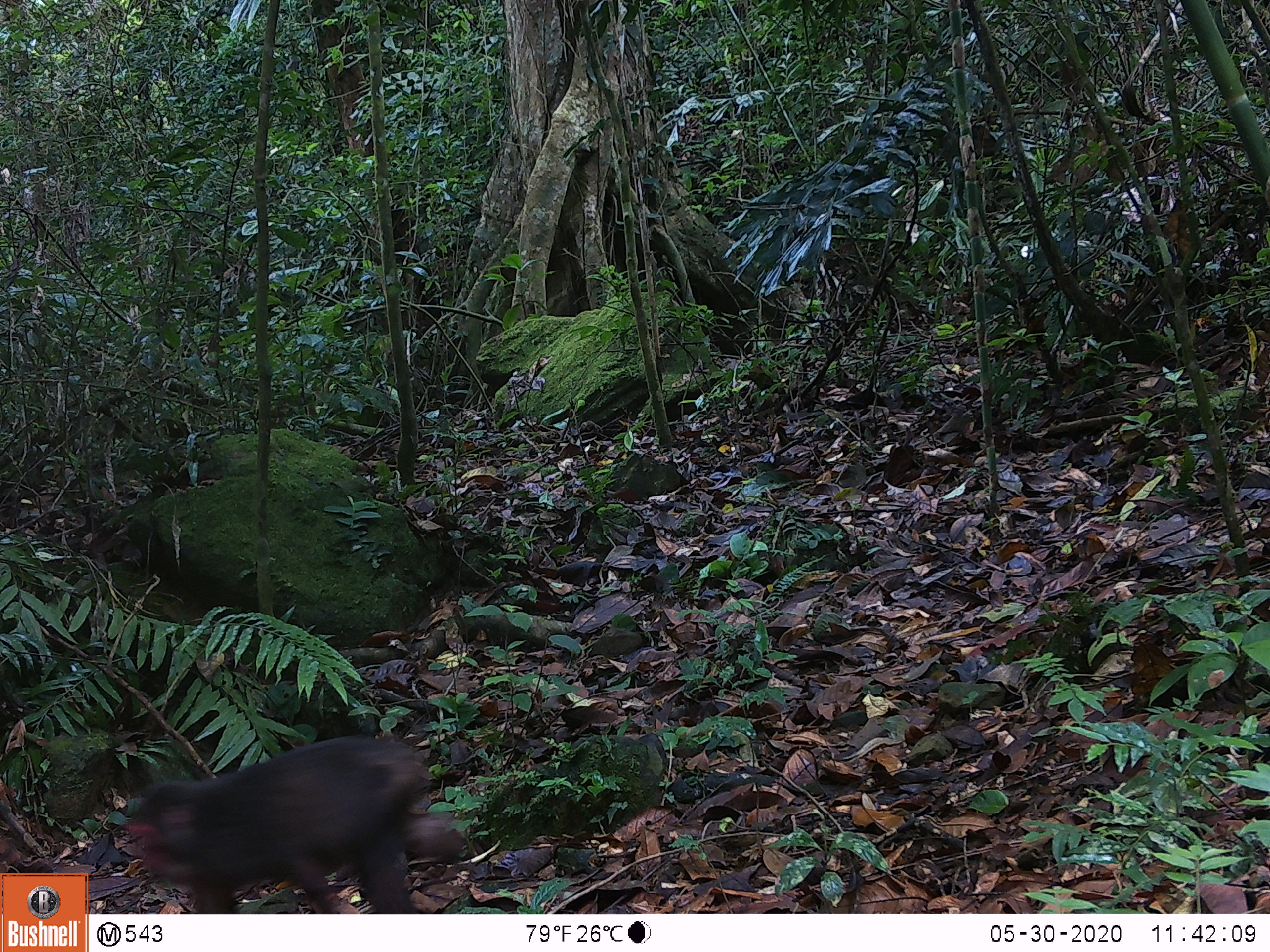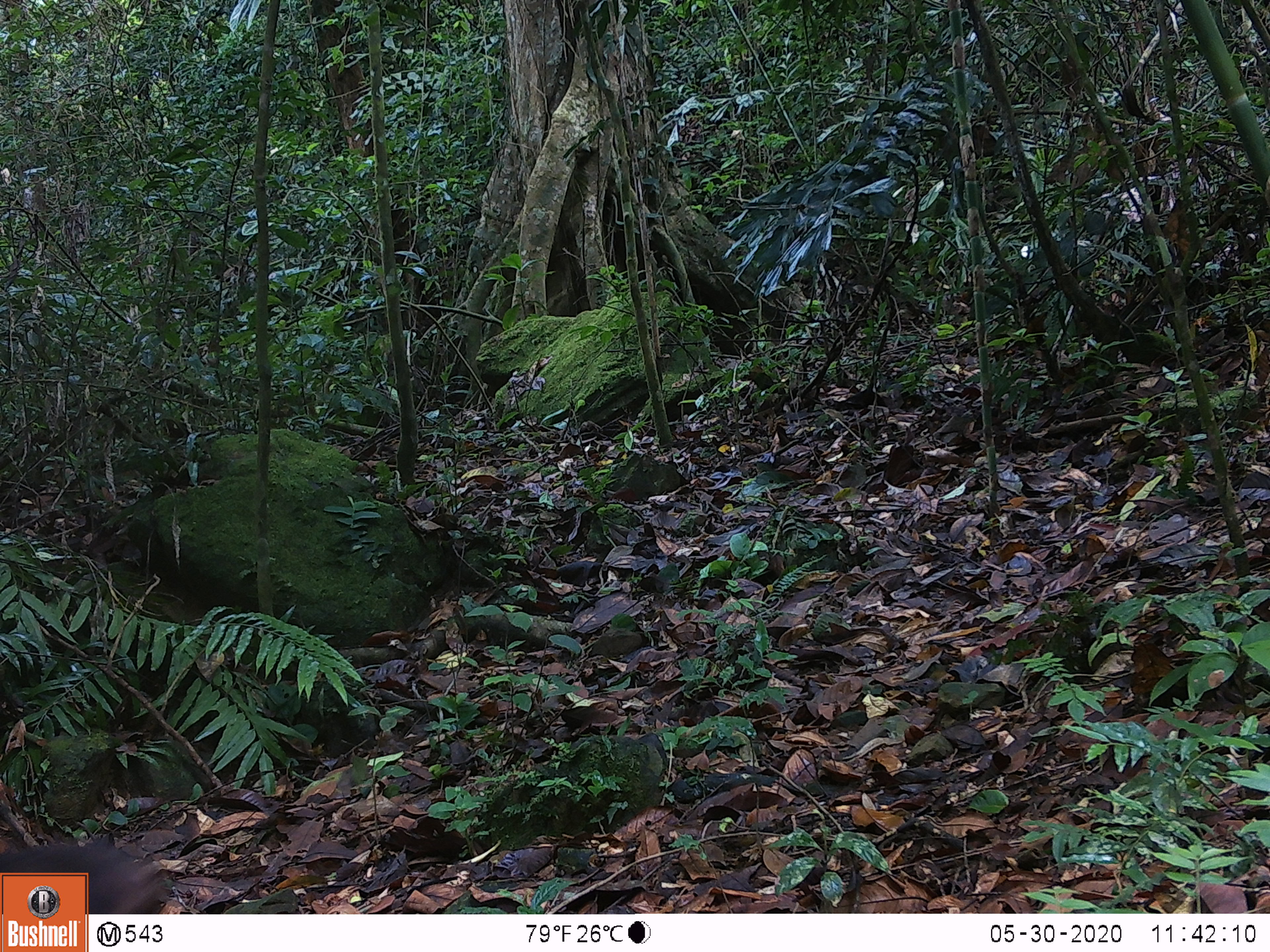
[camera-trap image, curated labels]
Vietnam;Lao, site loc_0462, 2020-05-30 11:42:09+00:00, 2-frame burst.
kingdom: Animalia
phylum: Chordata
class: Mammalia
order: Primates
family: Cercopithecidae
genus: Macaca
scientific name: Macaca arctoides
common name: stump-tailed macaque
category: stump tailed macaque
Stump tailed macaque (stump-tailed macaque) (Macaca arctoides). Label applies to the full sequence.